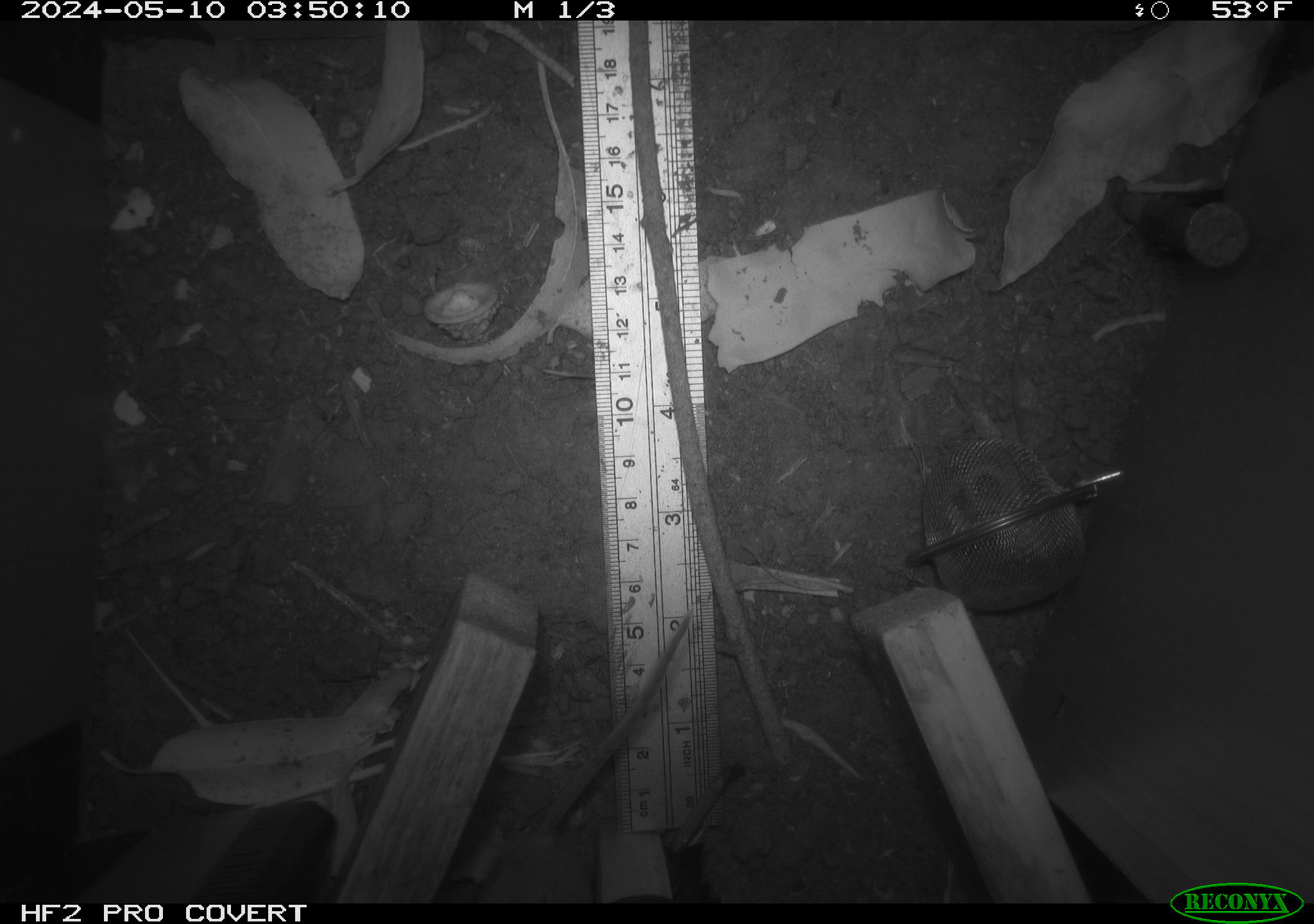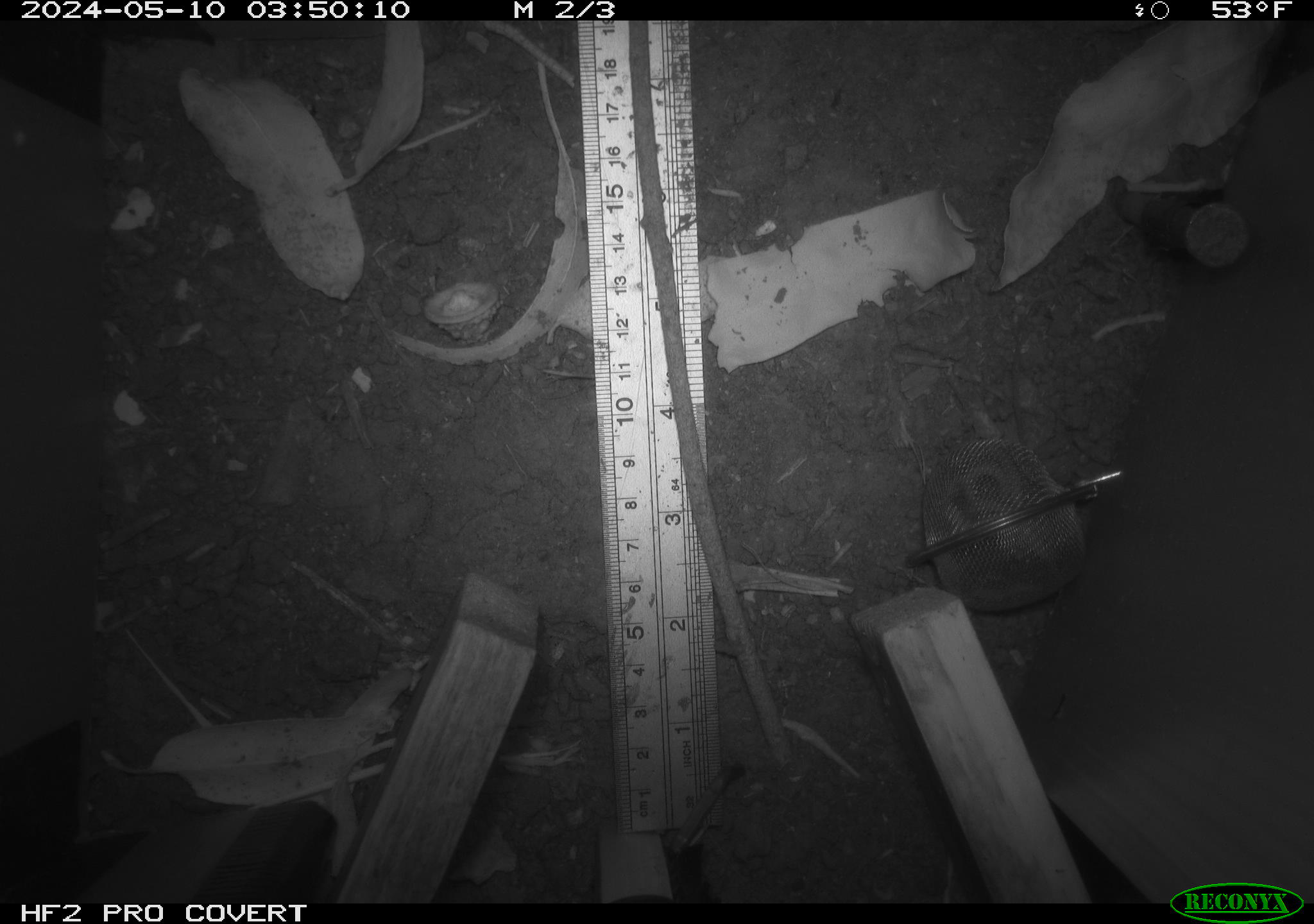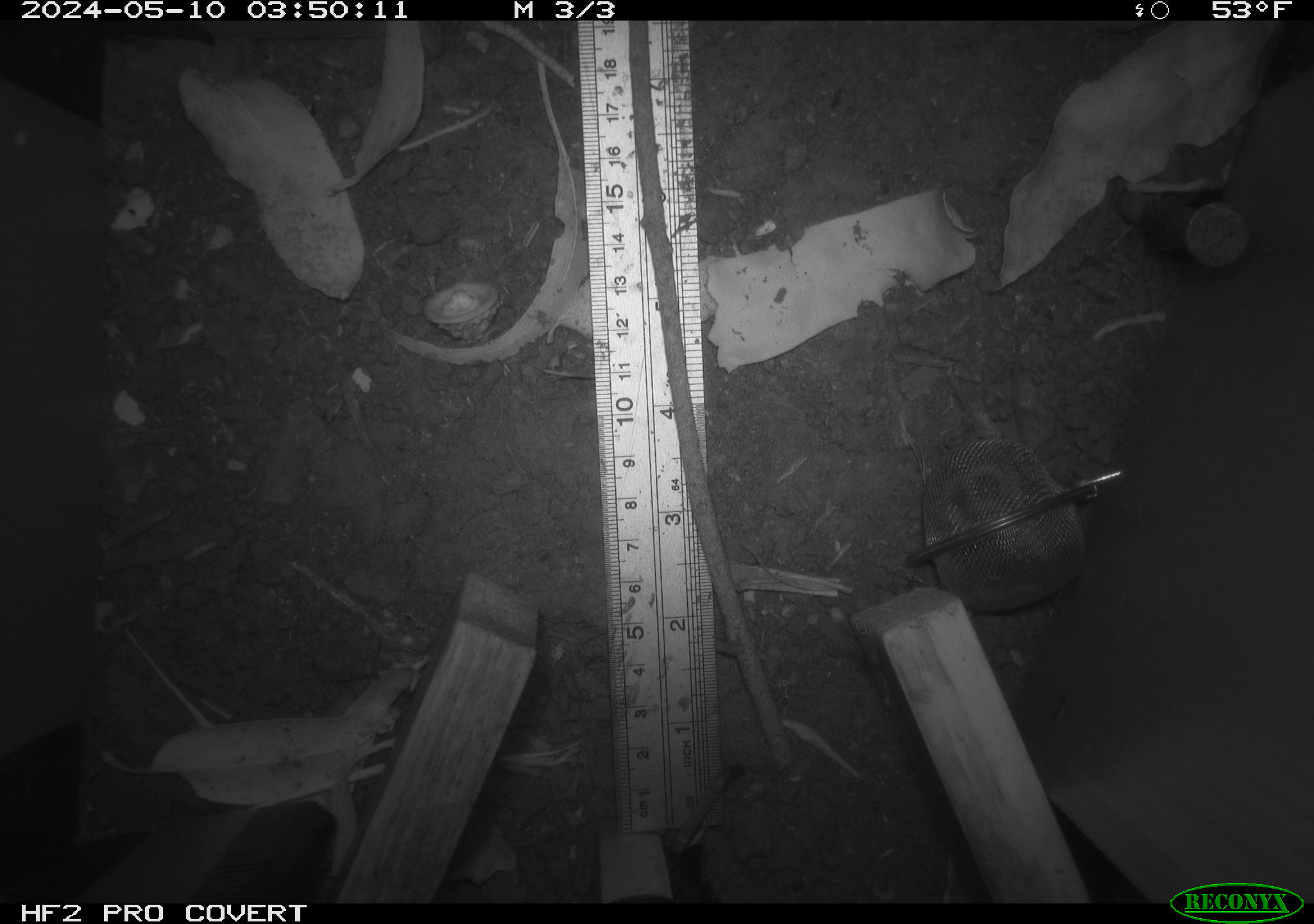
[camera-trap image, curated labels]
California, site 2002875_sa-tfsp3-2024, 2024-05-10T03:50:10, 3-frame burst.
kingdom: Animalia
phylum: Chordata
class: Mammalia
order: Rodentia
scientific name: Rodentia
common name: mouse species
Mouse species (Rodentia).